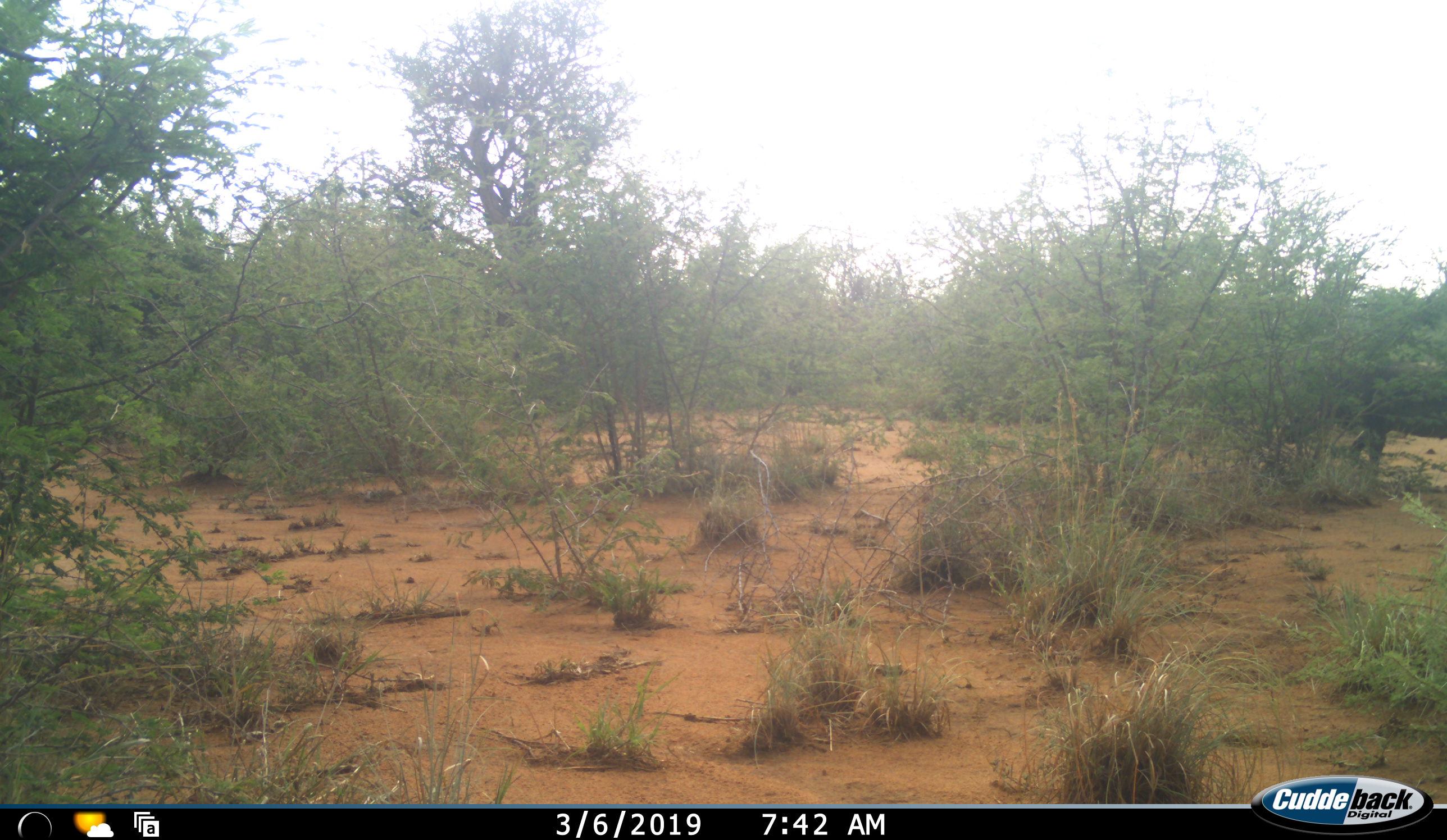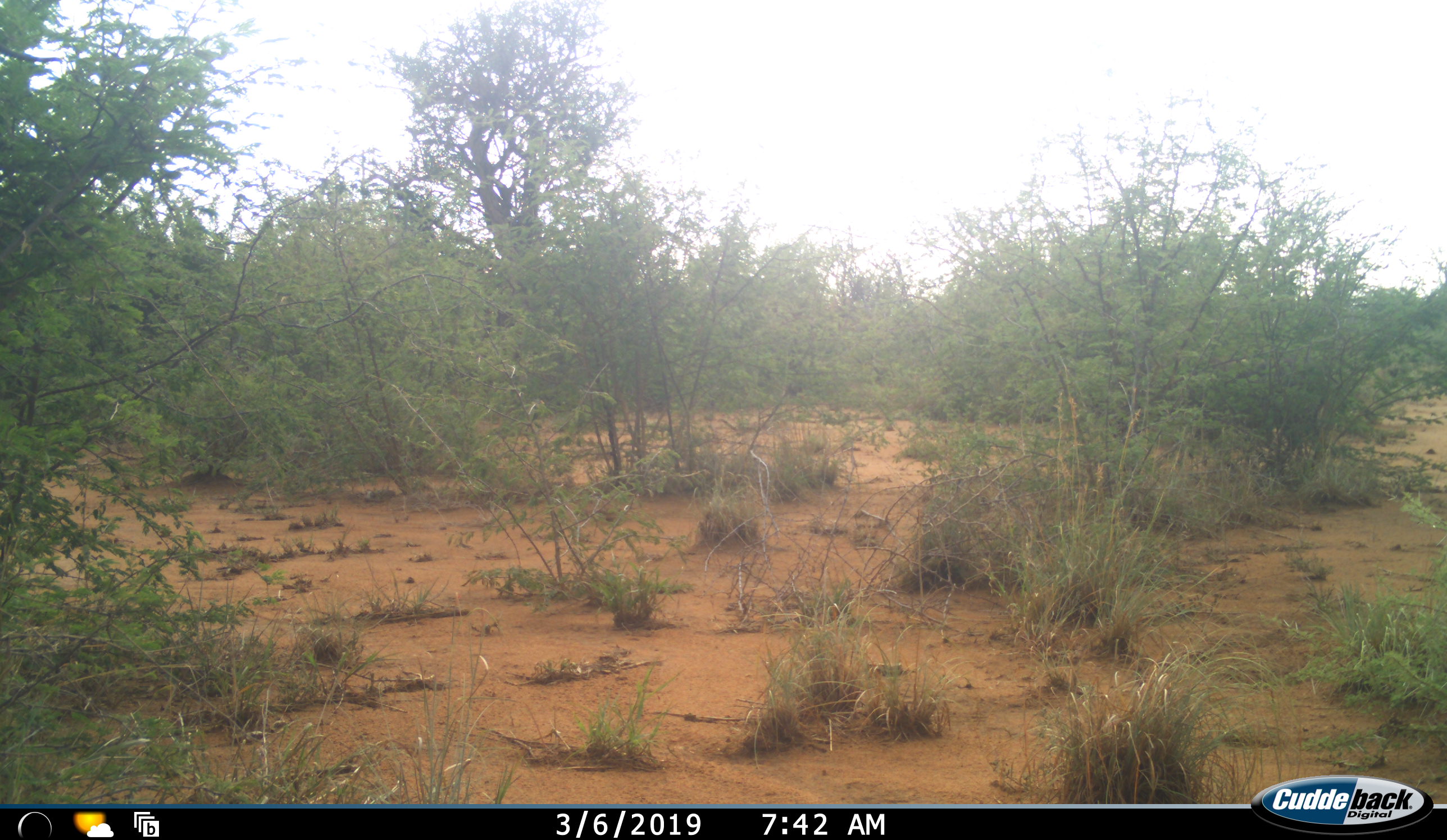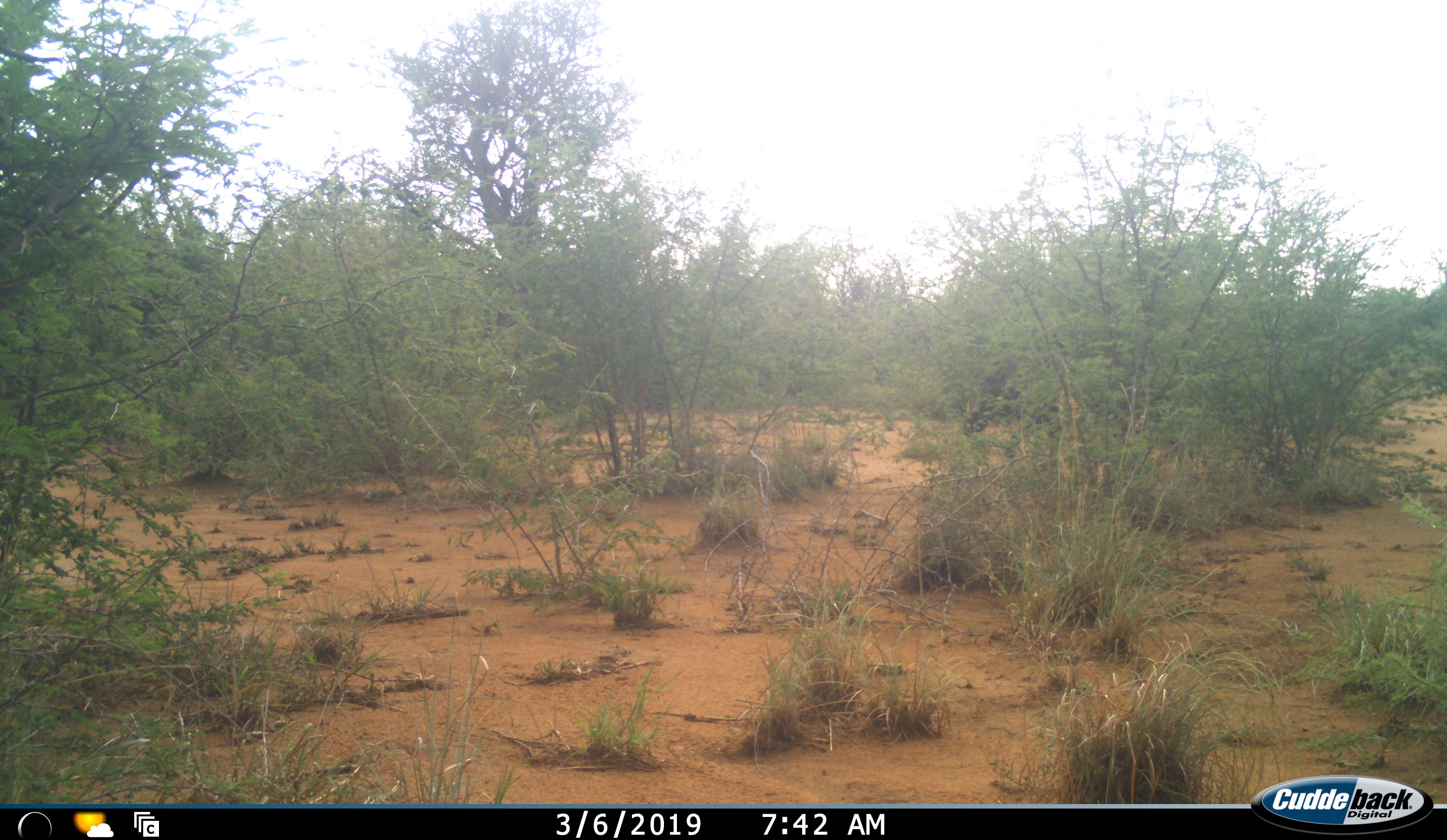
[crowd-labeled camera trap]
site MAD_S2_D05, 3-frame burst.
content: unidentified animal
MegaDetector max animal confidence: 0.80